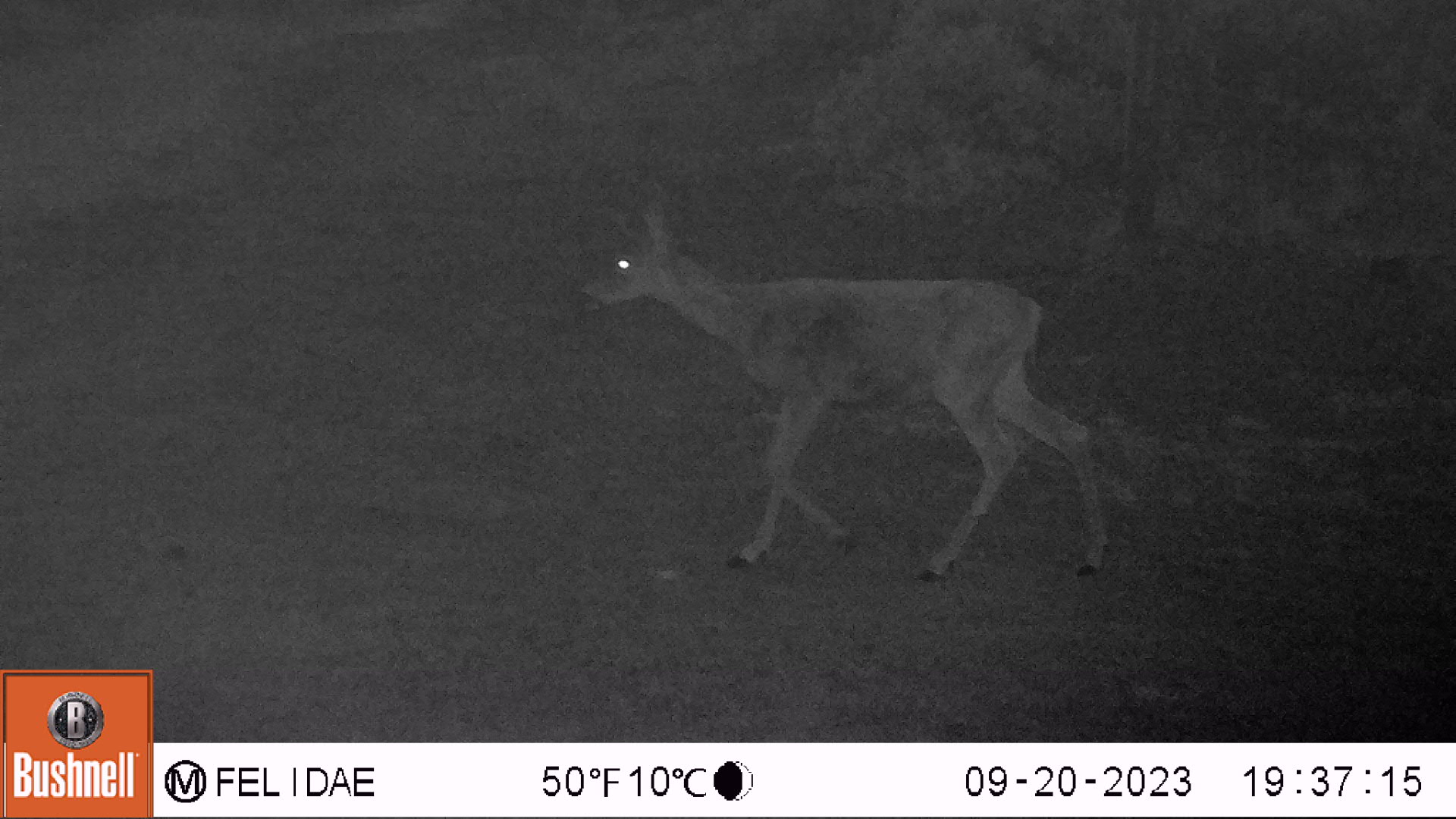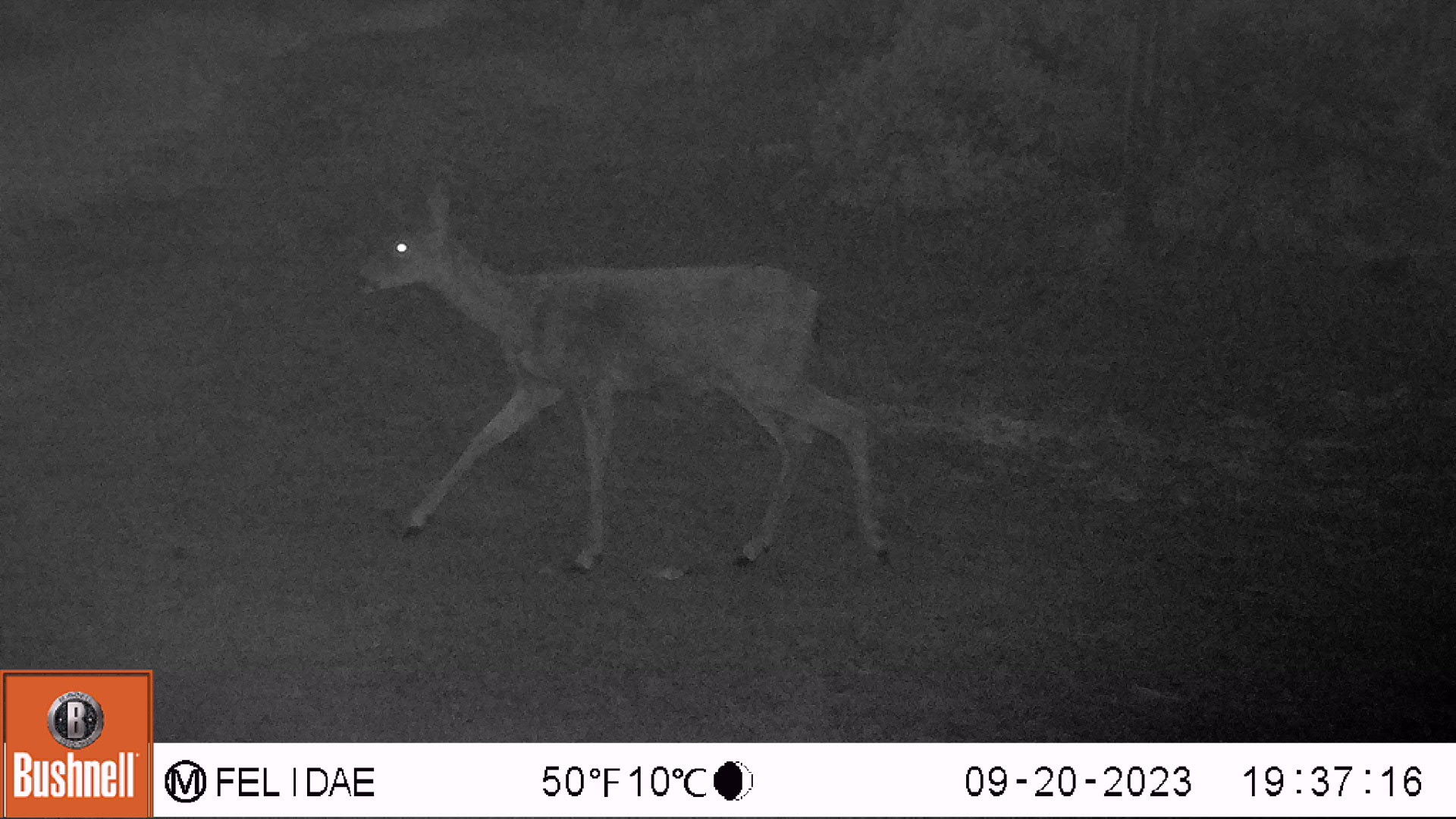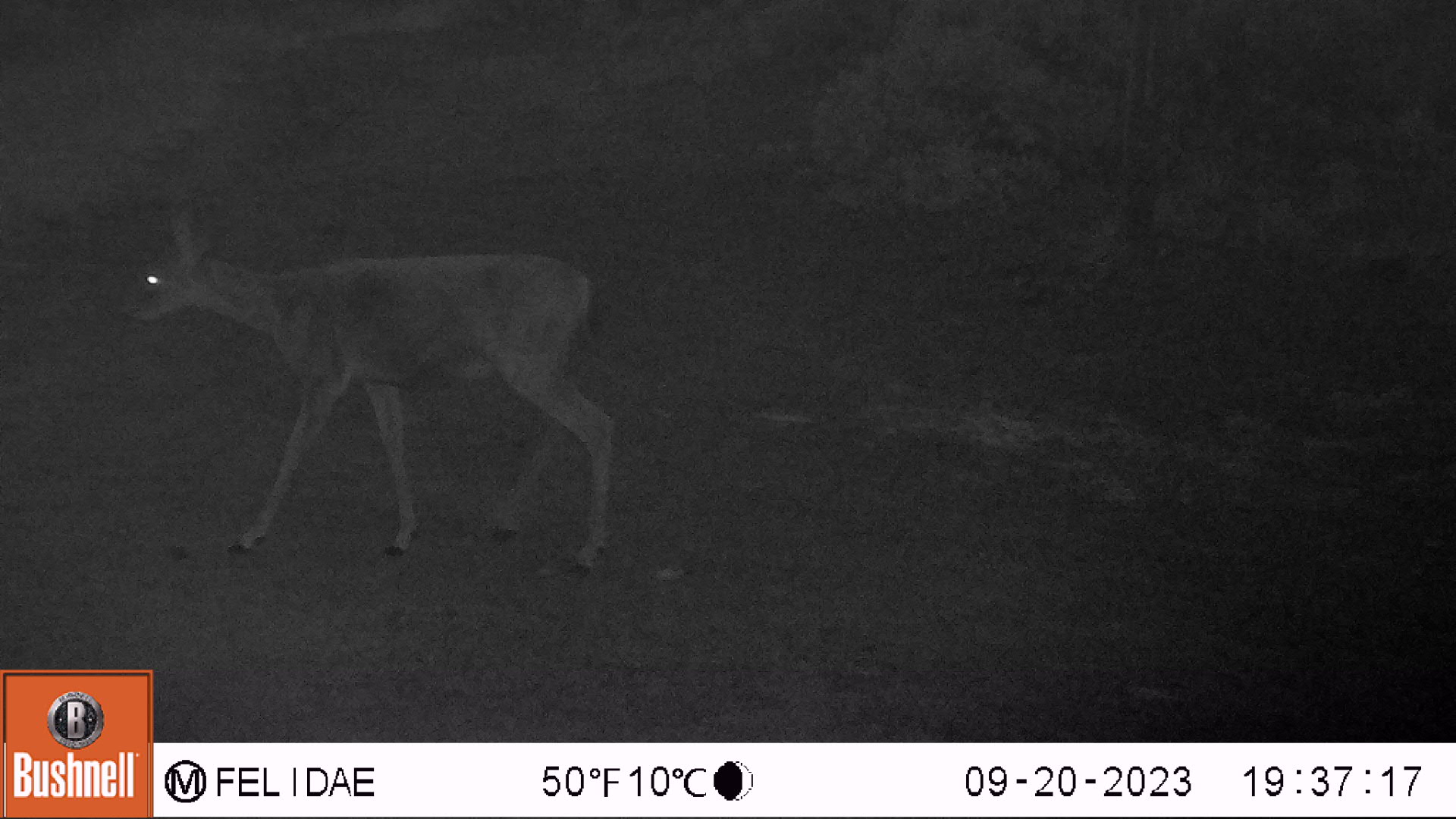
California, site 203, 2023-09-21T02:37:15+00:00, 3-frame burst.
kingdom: Animalia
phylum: Chordata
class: Mammalia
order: Artiodactyla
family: Cervidae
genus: Odocoileus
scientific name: Odocoileus hemionus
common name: mule deer